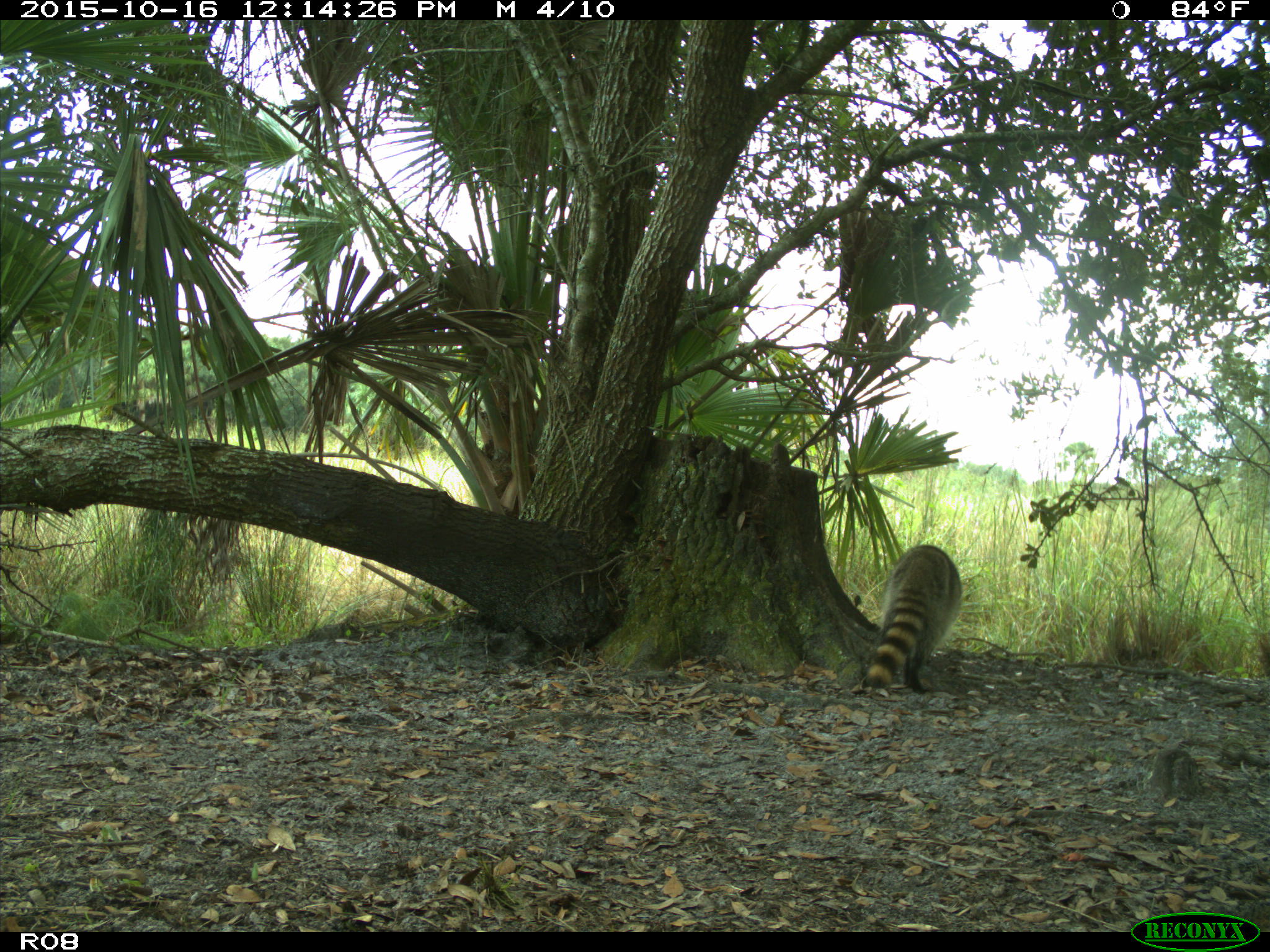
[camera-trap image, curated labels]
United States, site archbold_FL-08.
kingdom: Animalia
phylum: Chordata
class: Mammalia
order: Carnivora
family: Procyonidae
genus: Procyon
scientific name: Procyon lotor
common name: common raccoon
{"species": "Procyon lotor (common raccoon)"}